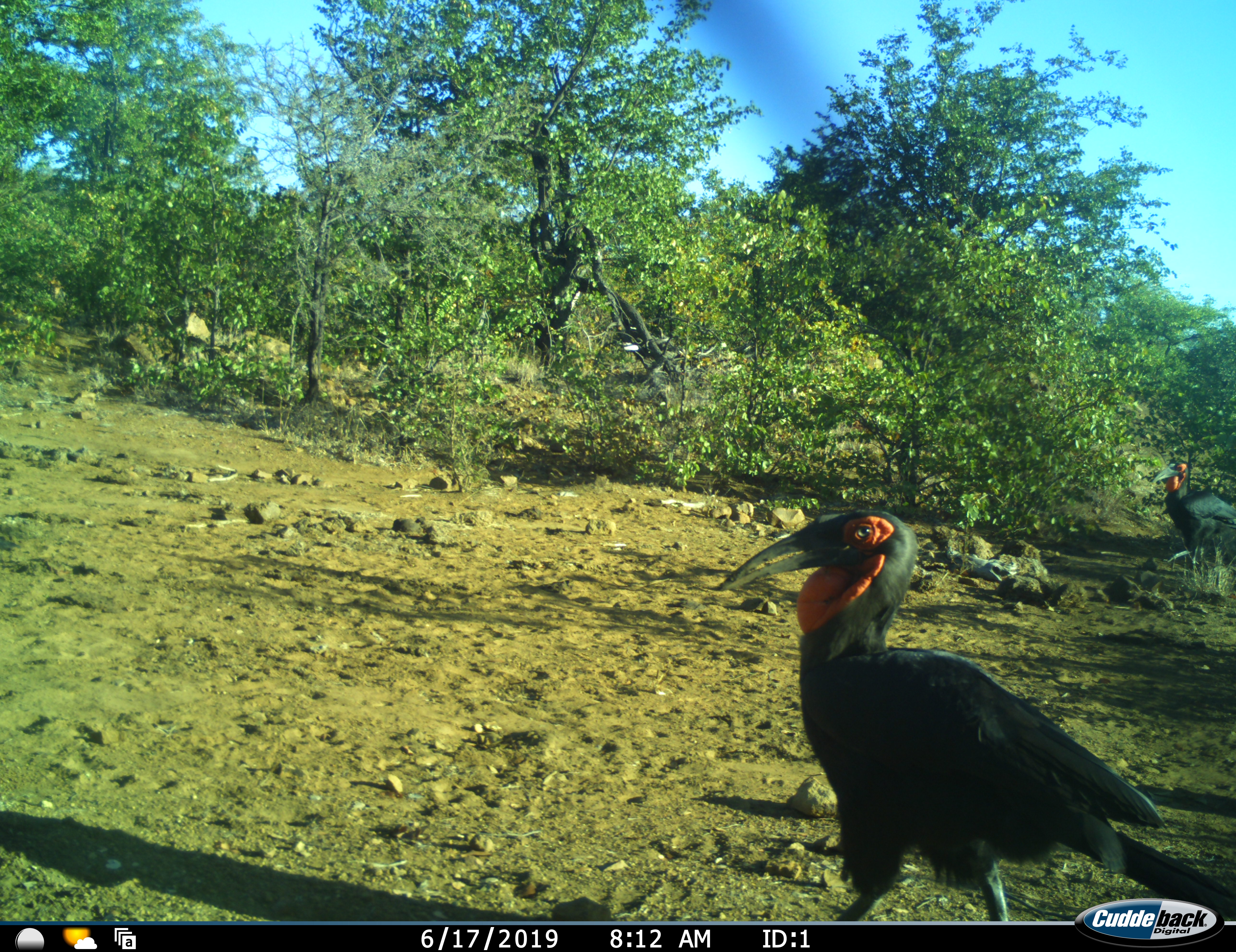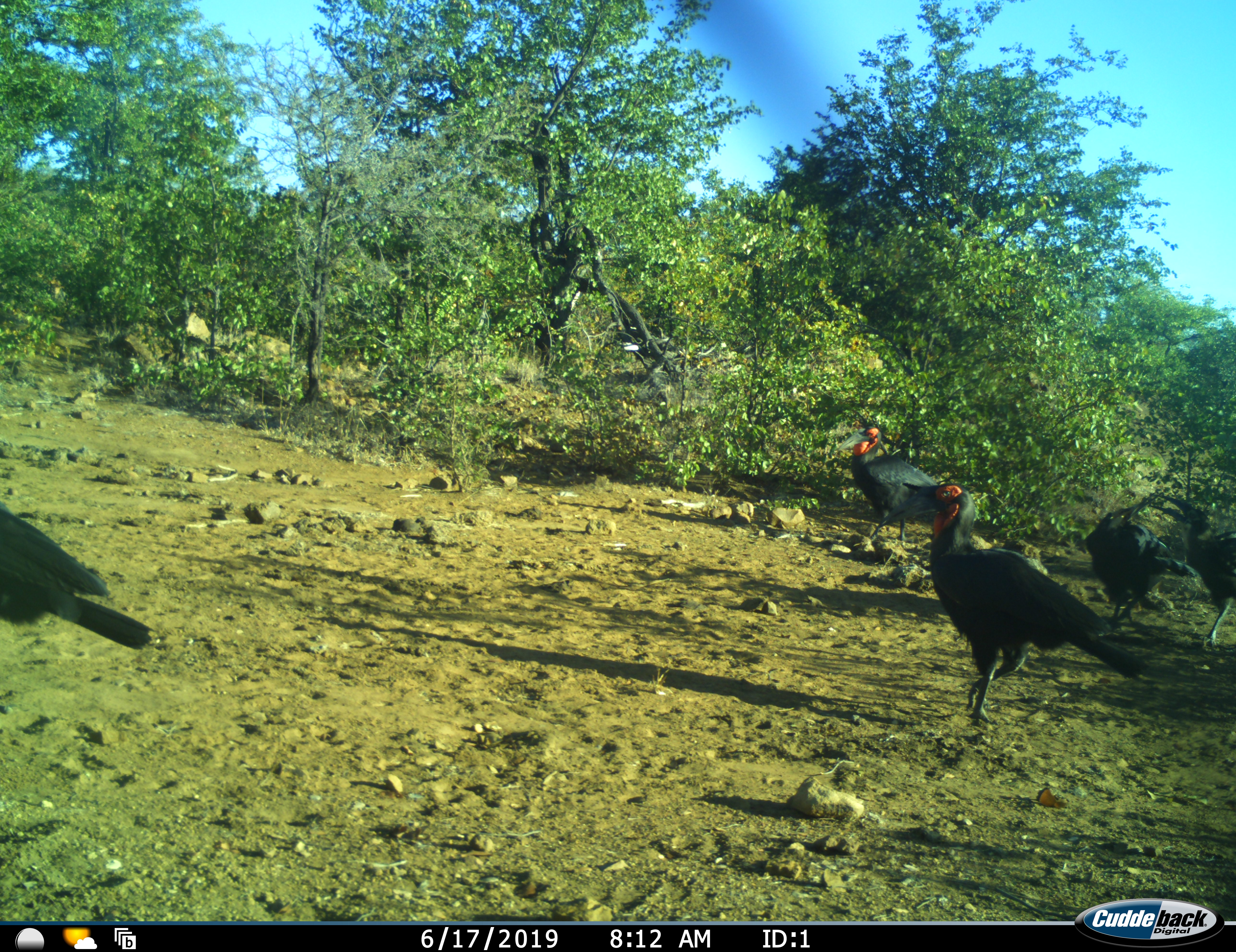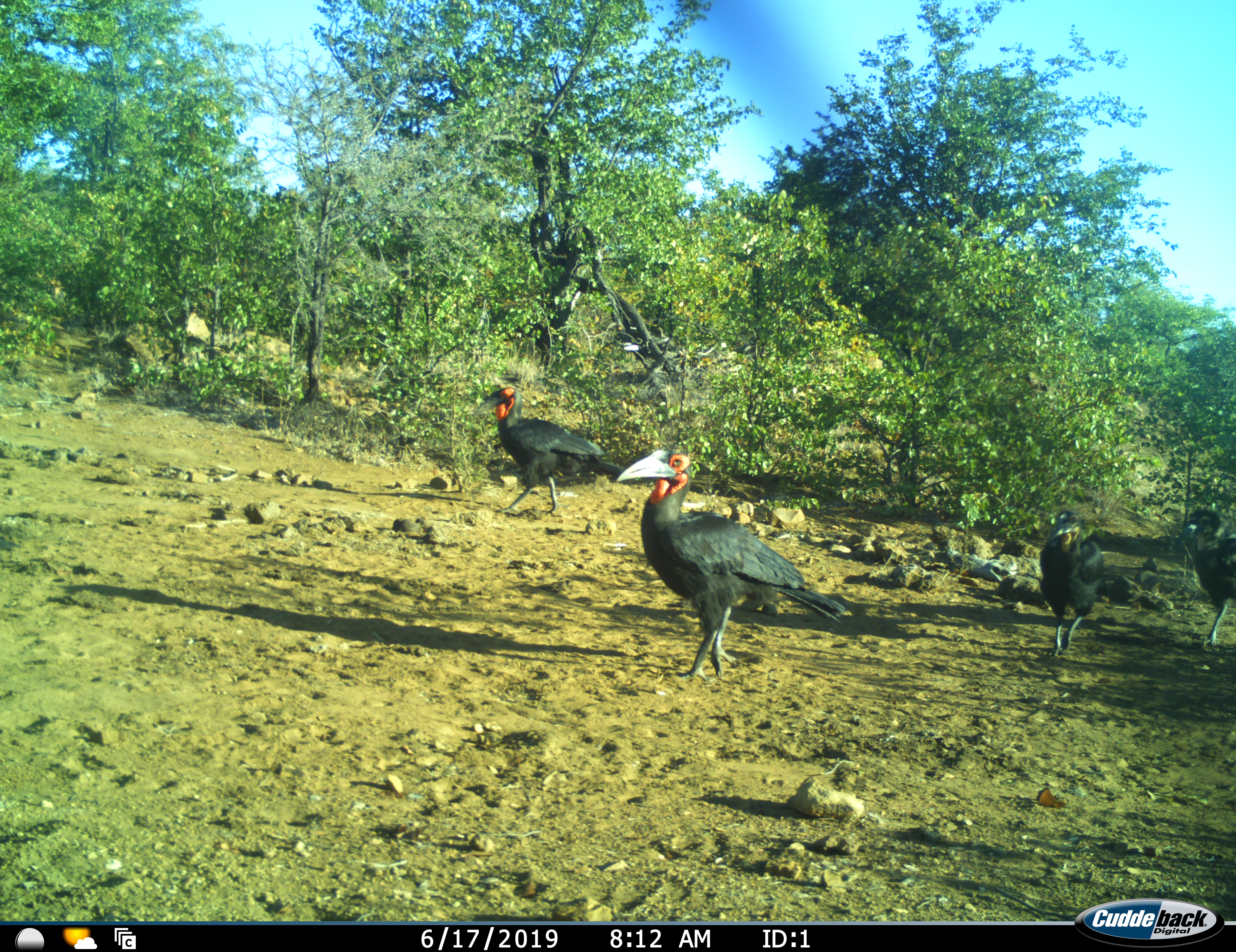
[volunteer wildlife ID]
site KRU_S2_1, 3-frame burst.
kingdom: Animalia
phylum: Chordata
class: Aves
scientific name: Aves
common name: bird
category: birdother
Birdother (bird) (Aves), count 5. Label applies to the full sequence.